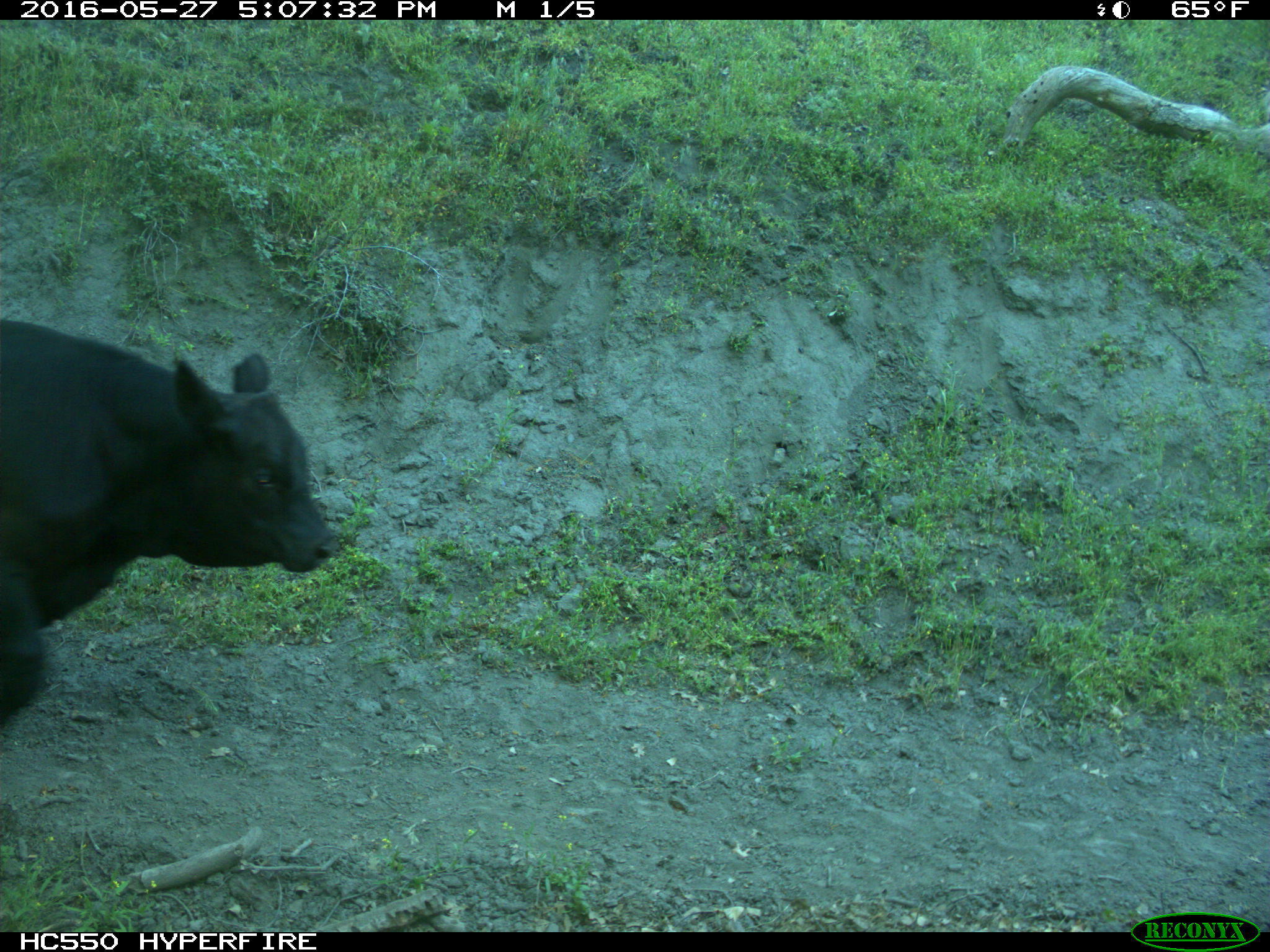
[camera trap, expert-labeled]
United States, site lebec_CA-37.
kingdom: Animalia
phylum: Chordata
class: Mammalia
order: Artiodactyla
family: Bovidae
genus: Bos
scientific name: Bos taurus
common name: domestic cow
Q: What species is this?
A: Bos taurus (domestic cow).